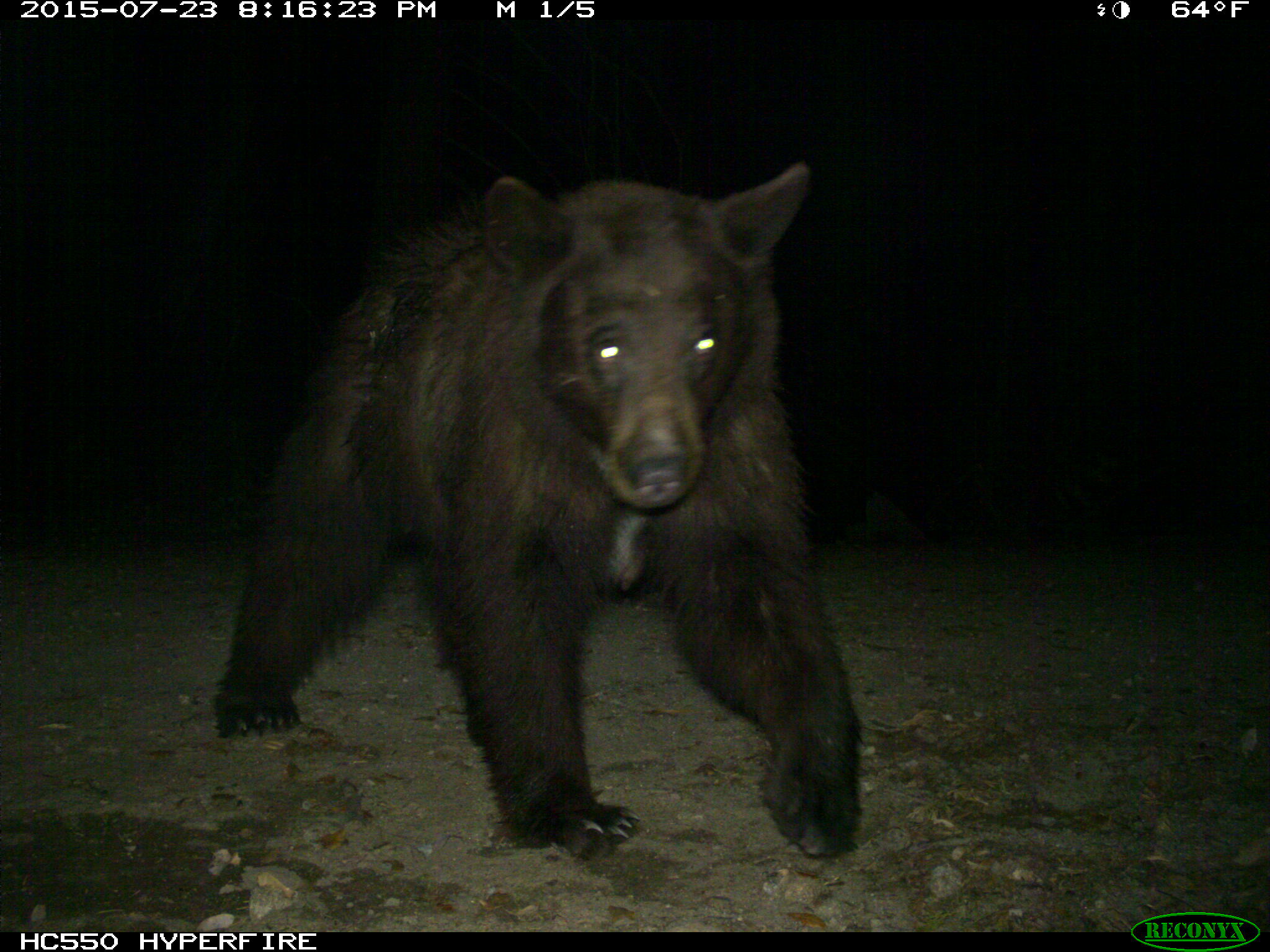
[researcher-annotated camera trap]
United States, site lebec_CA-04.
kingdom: Animalia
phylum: Chordata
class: Mammalia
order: Carnivora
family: Ursidae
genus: Ursus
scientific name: Ursus americanus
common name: american black bear